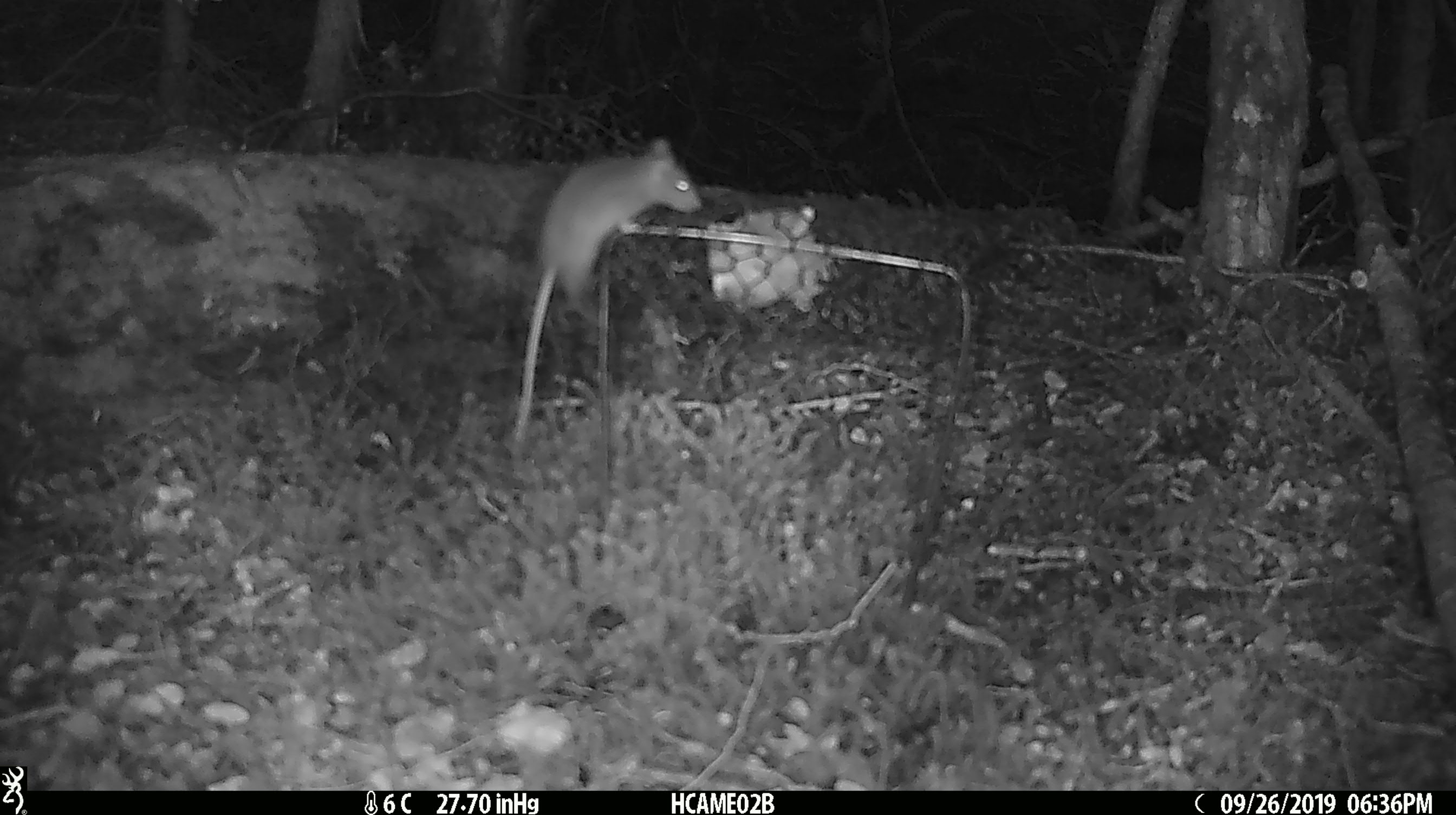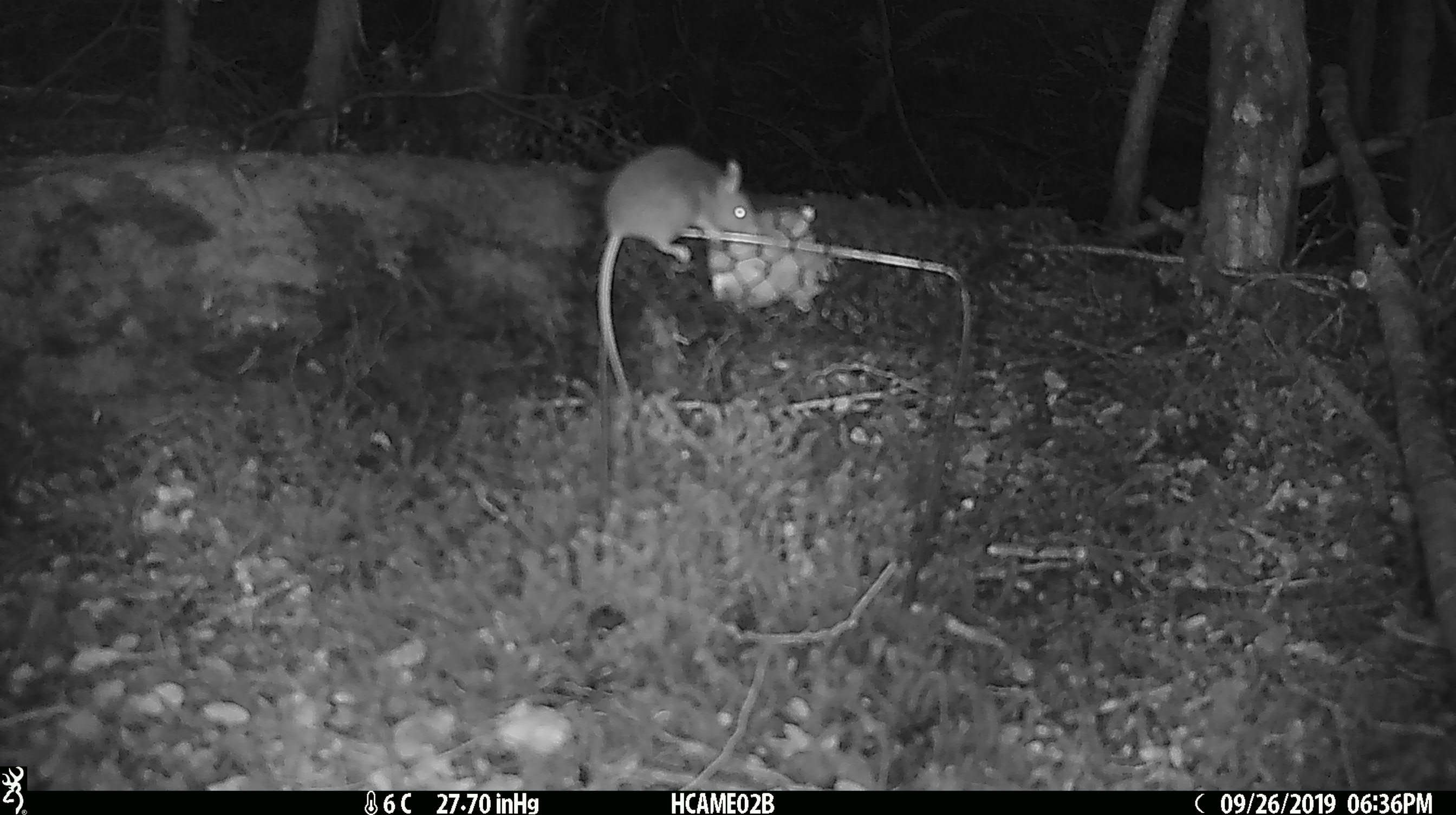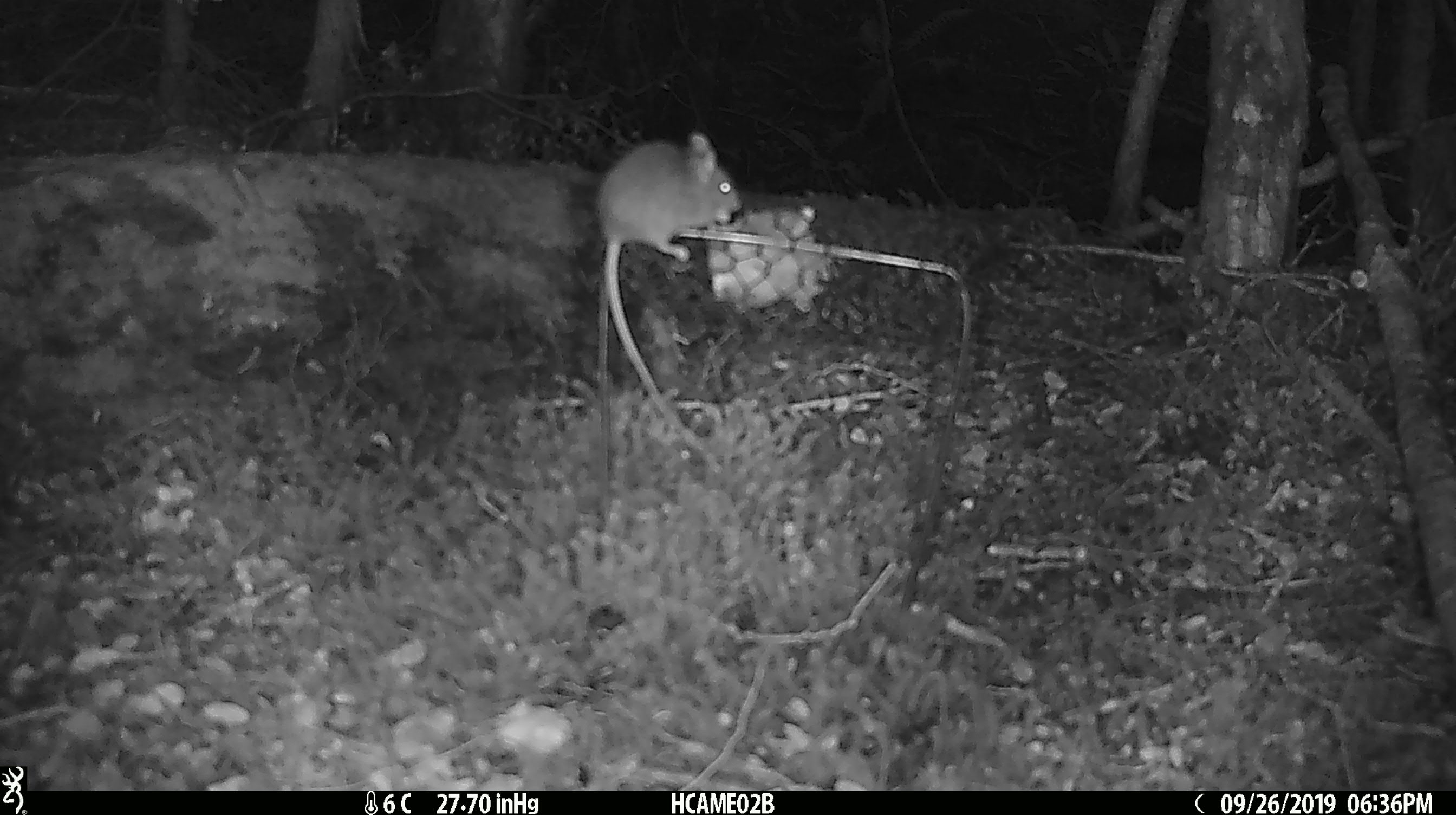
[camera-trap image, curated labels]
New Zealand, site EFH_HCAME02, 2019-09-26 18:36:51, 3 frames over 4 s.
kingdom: Animalia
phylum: Chordata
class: Mammalia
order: Rodentia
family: Muridae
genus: Mus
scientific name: Mus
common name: mouse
Mouse (Mus).